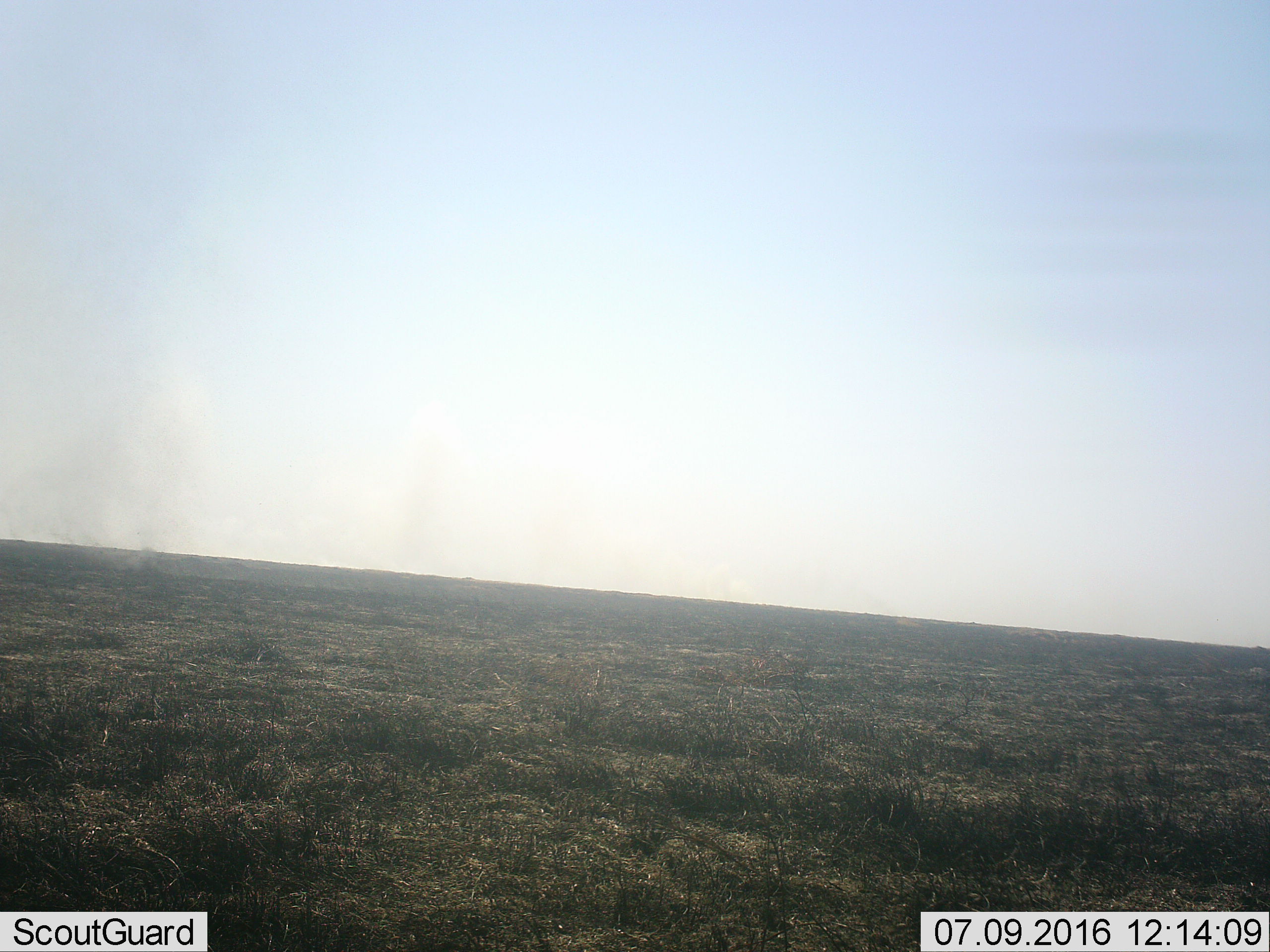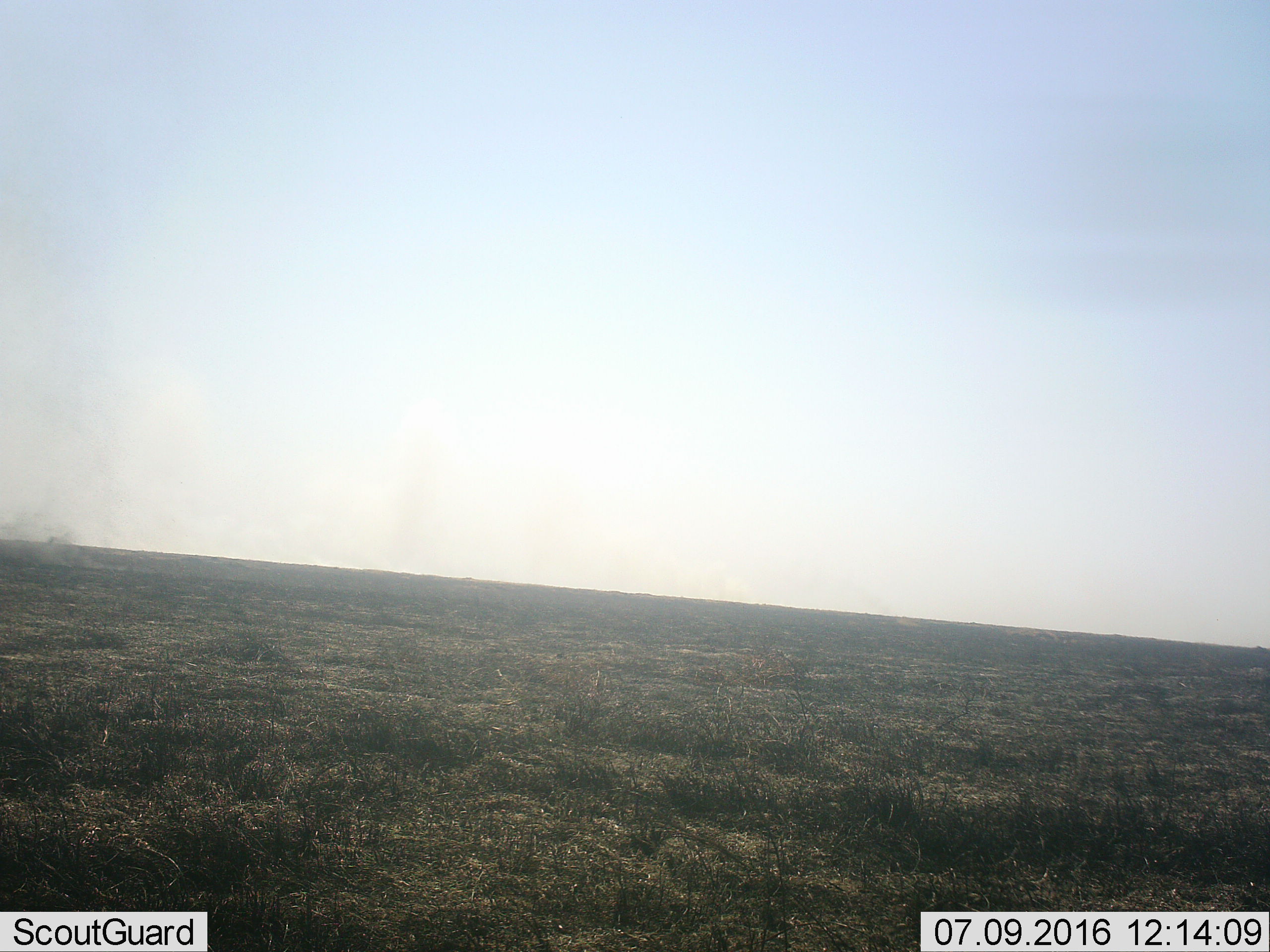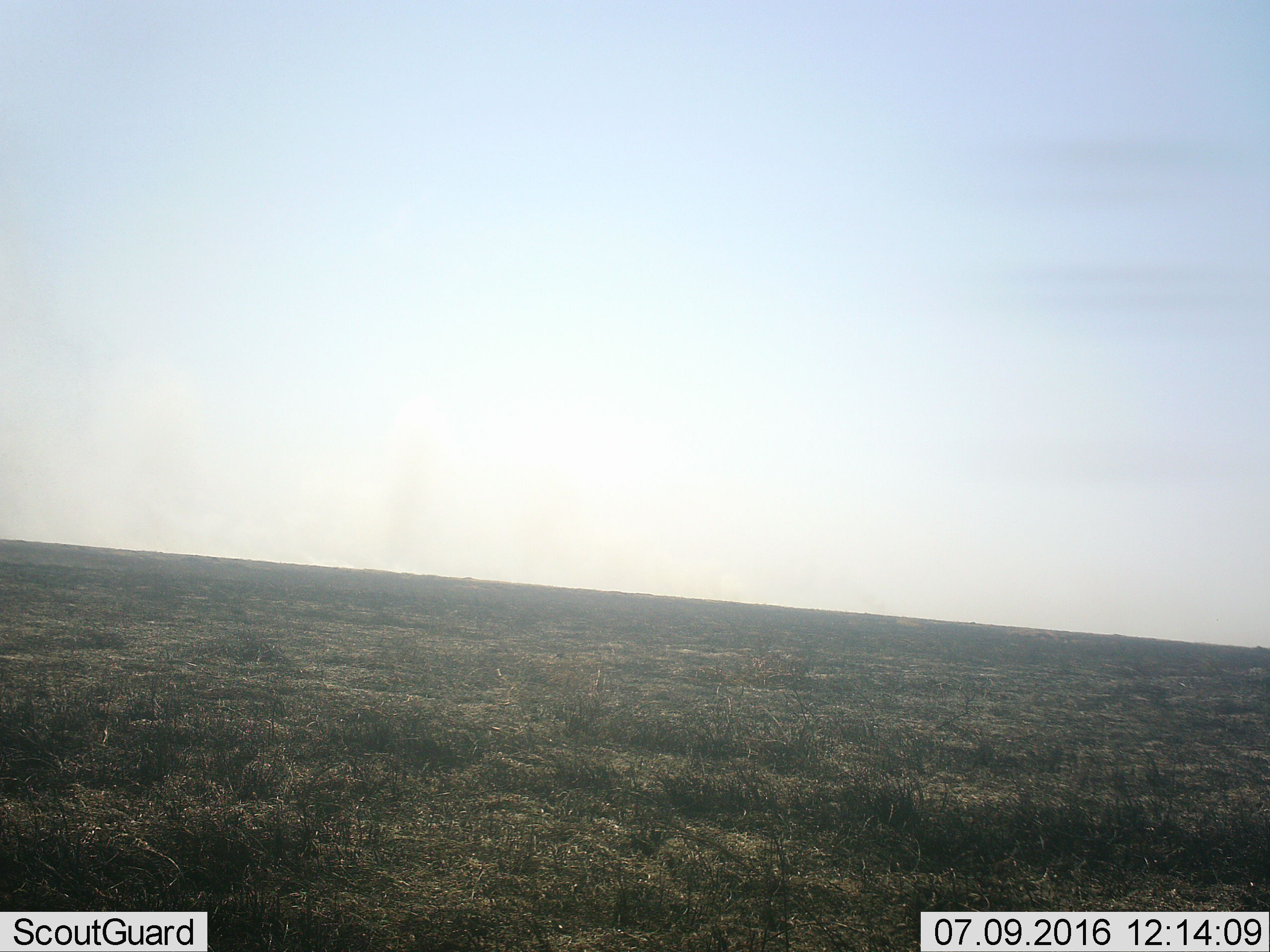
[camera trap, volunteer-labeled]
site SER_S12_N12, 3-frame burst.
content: unidentified animal